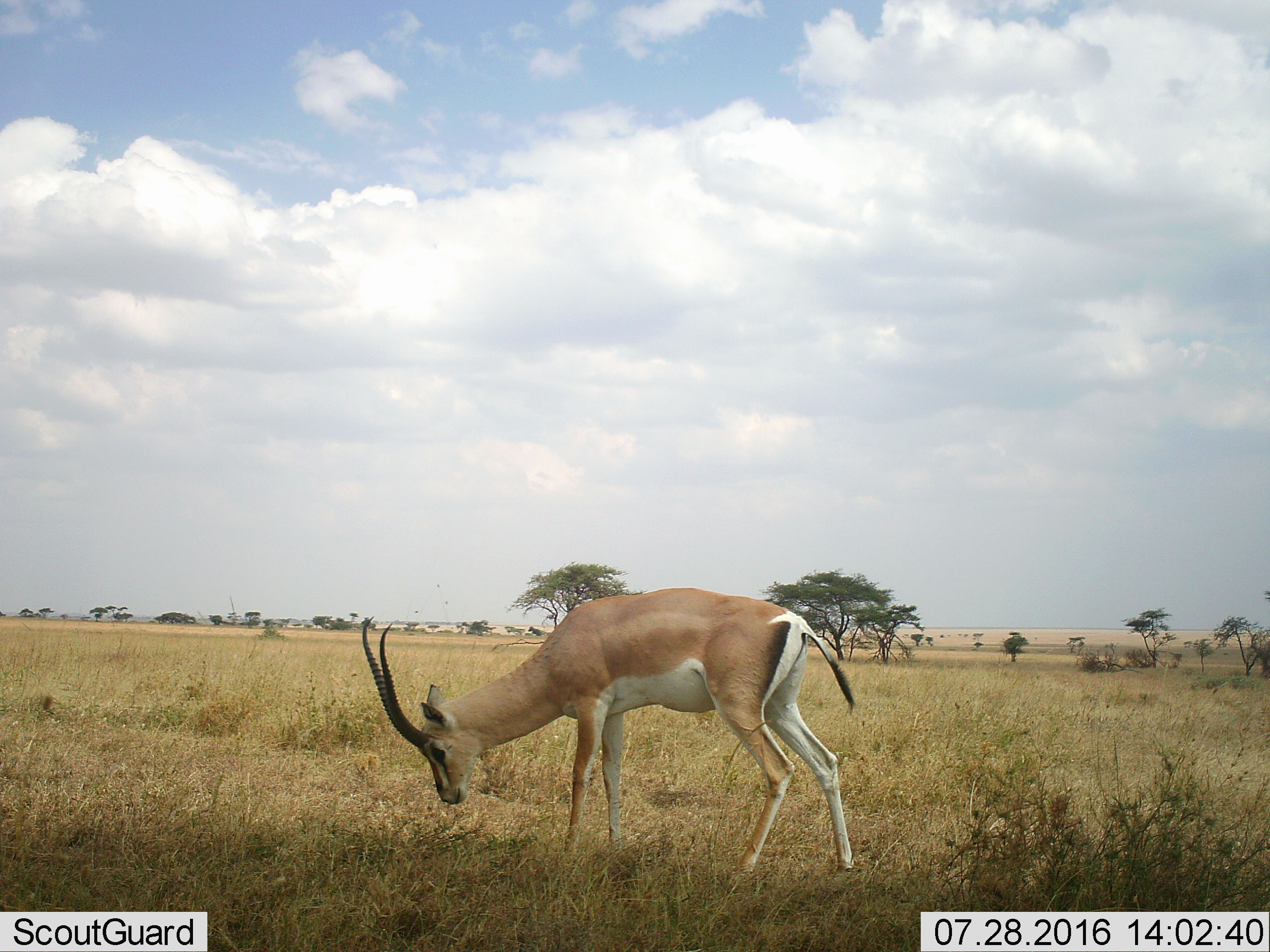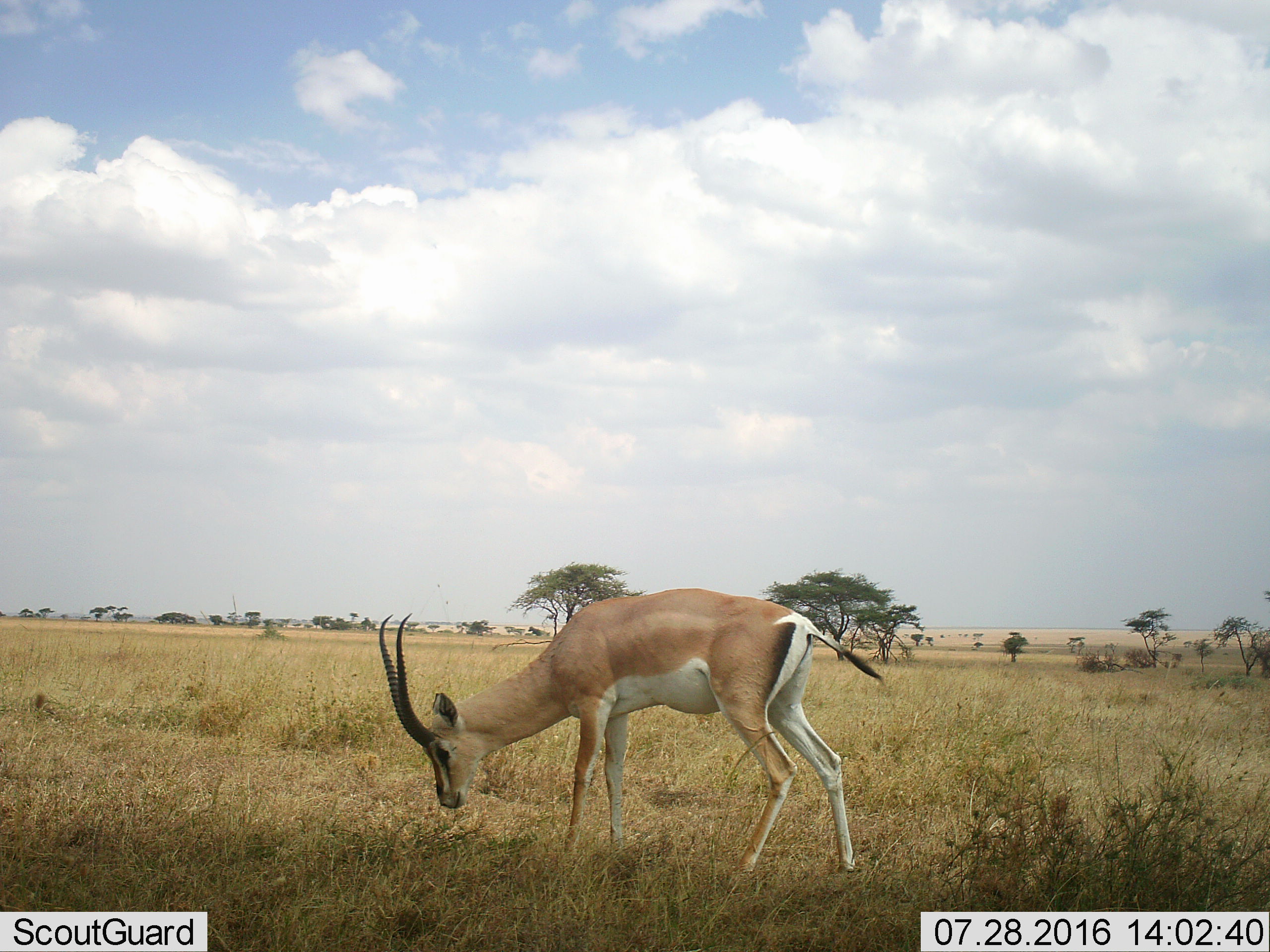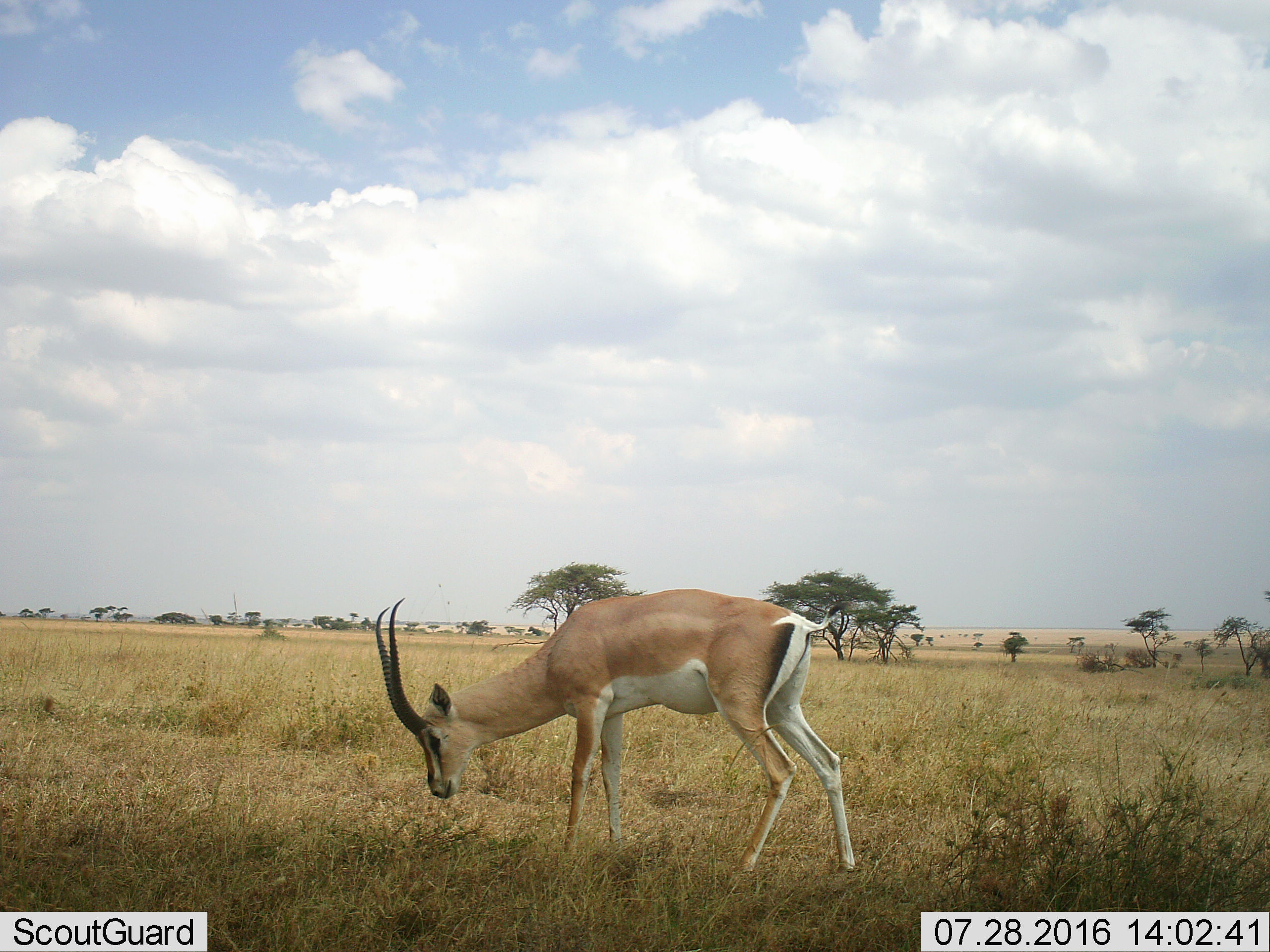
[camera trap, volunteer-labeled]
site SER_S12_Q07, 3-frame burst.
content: unidentified animal